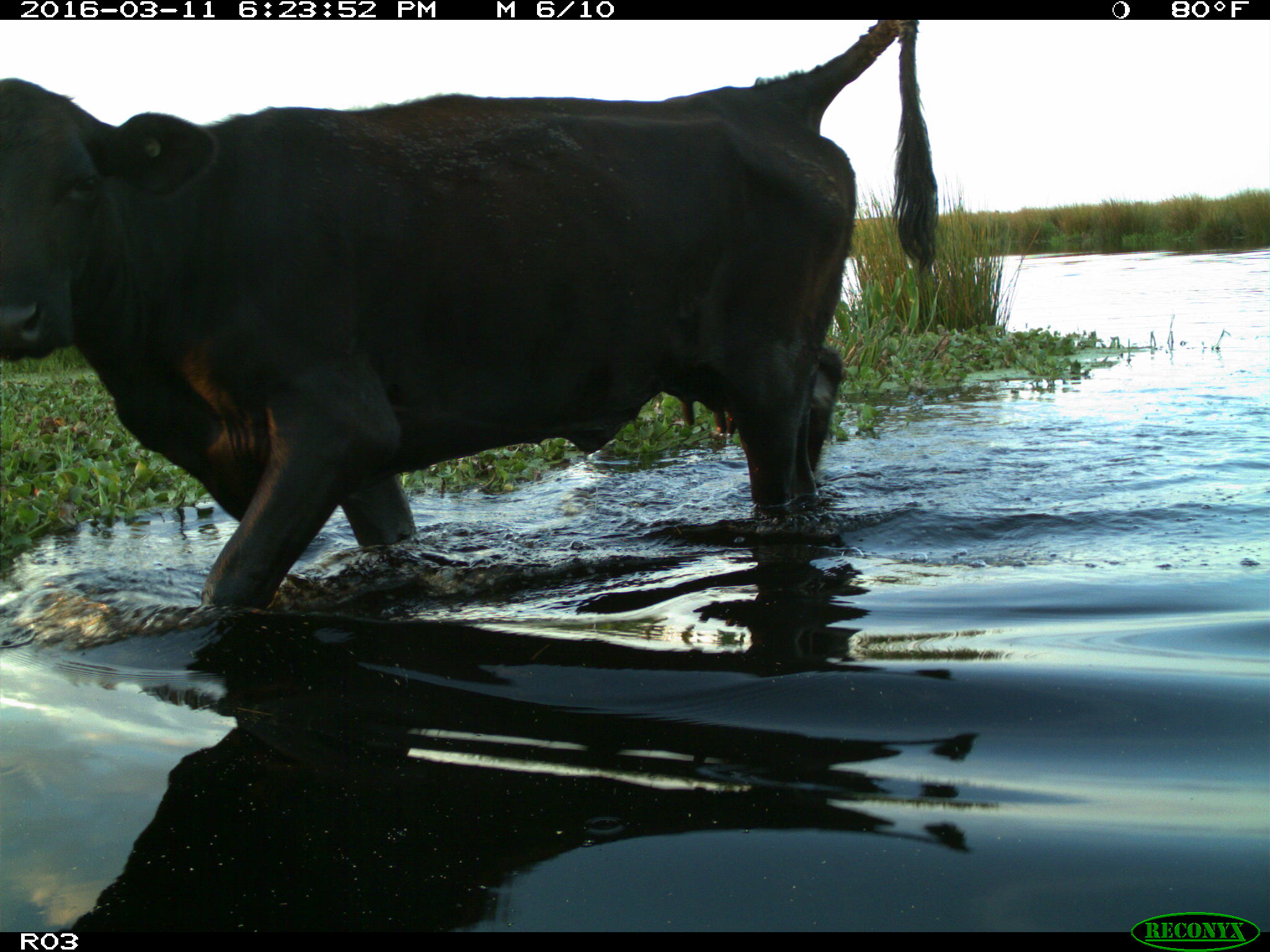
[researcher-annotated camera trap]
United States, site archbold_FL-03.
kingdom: Animalia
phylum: Chordata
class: Mammalia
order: Artiodactyla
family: Bovidae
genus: Bos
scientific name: Bos taurus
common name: domestic cow